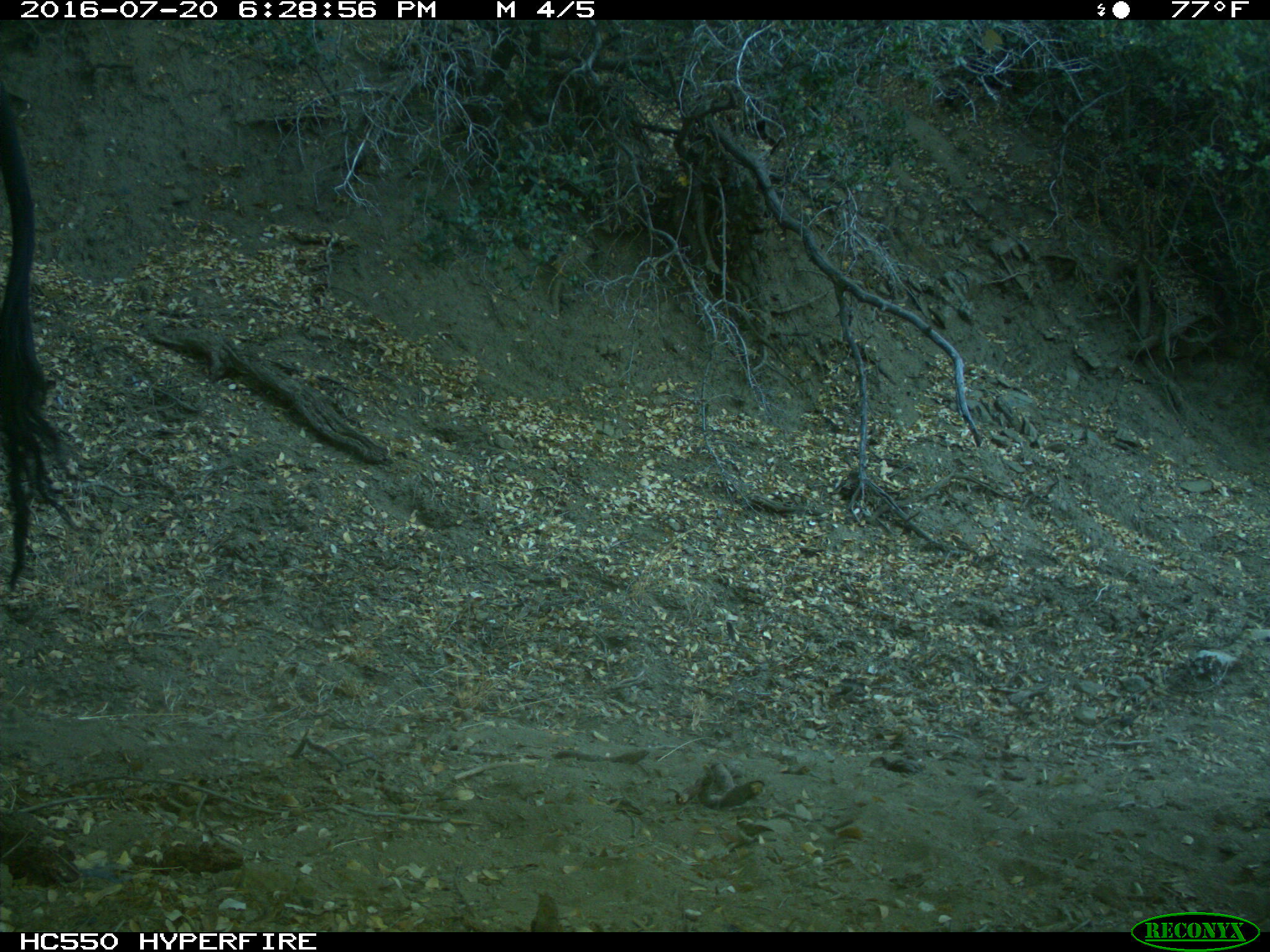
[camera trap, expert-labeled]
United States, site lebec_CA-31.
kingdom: Animalia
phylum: Chordata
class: Mammalia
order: Artiodactyla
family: Bovidae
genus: Bos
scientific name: Bos taurus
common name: domestic cow